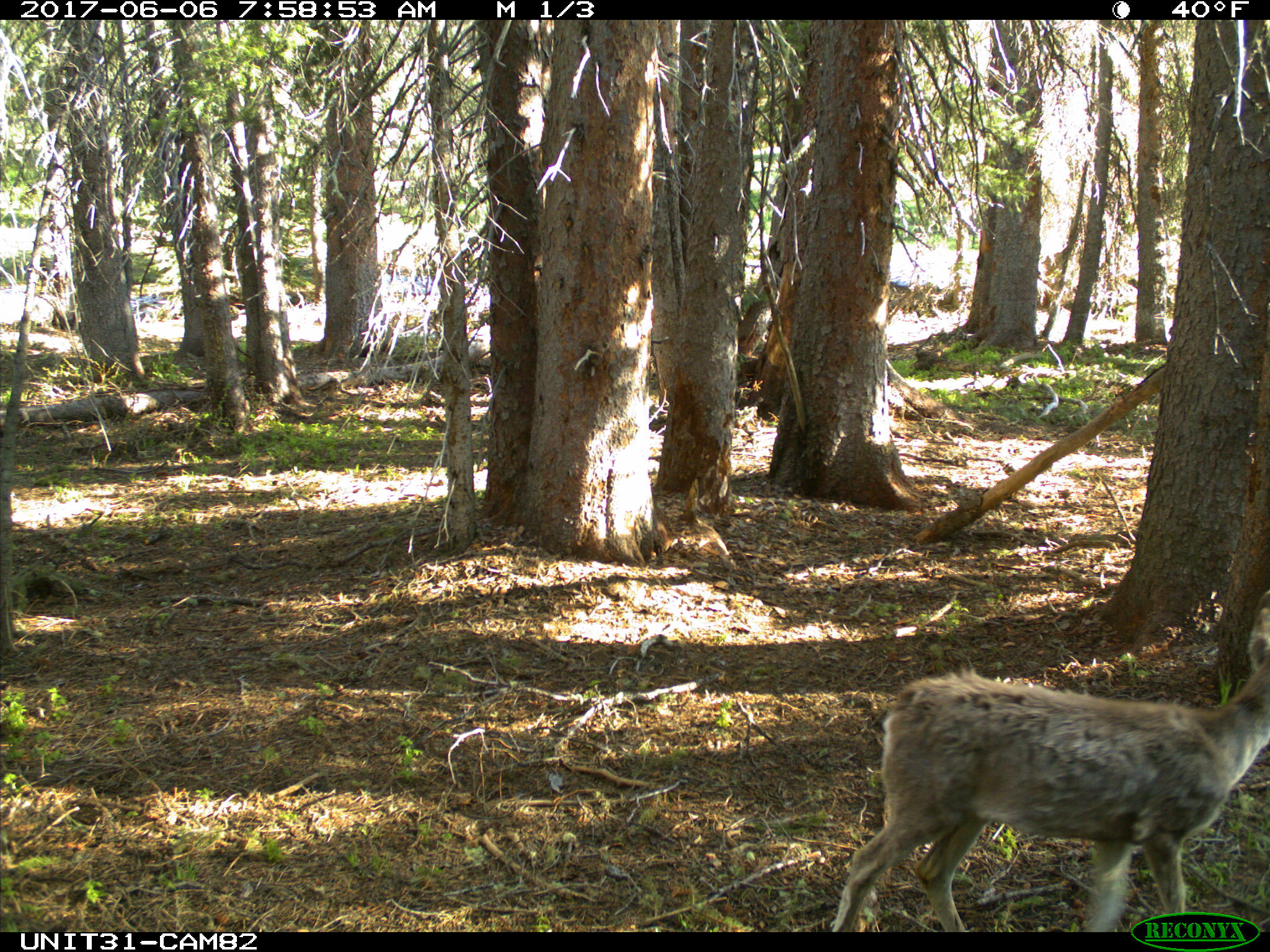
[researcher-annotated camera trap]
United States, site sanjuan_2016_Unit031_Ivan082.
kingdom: Animalia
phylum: Chordata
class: Mammalia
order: Artiodactyla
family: Cervidae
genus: Odocoileus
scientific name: Odocoileus hemionus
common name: mule deer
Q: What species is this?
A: Odocoileus hemionus (mule deer).